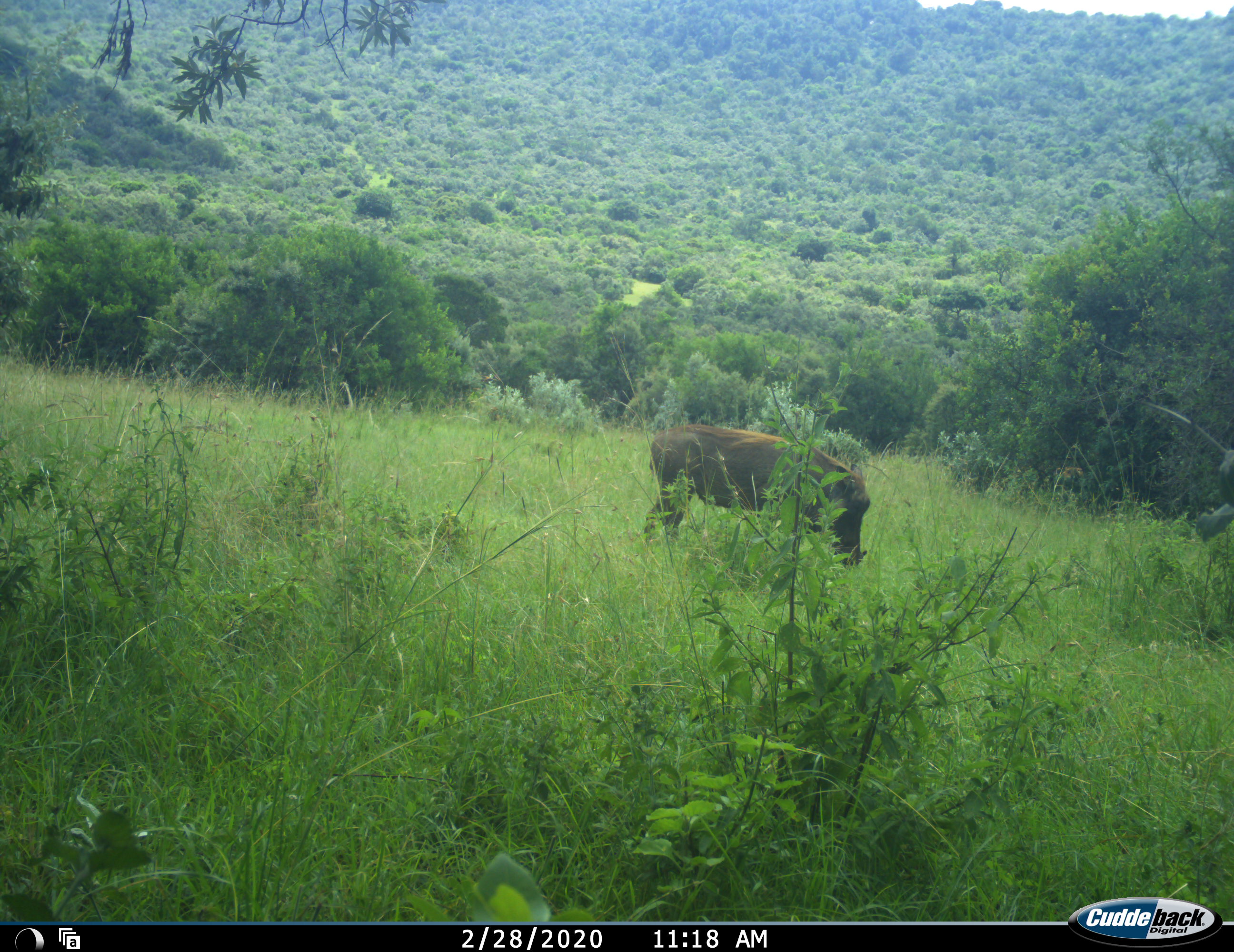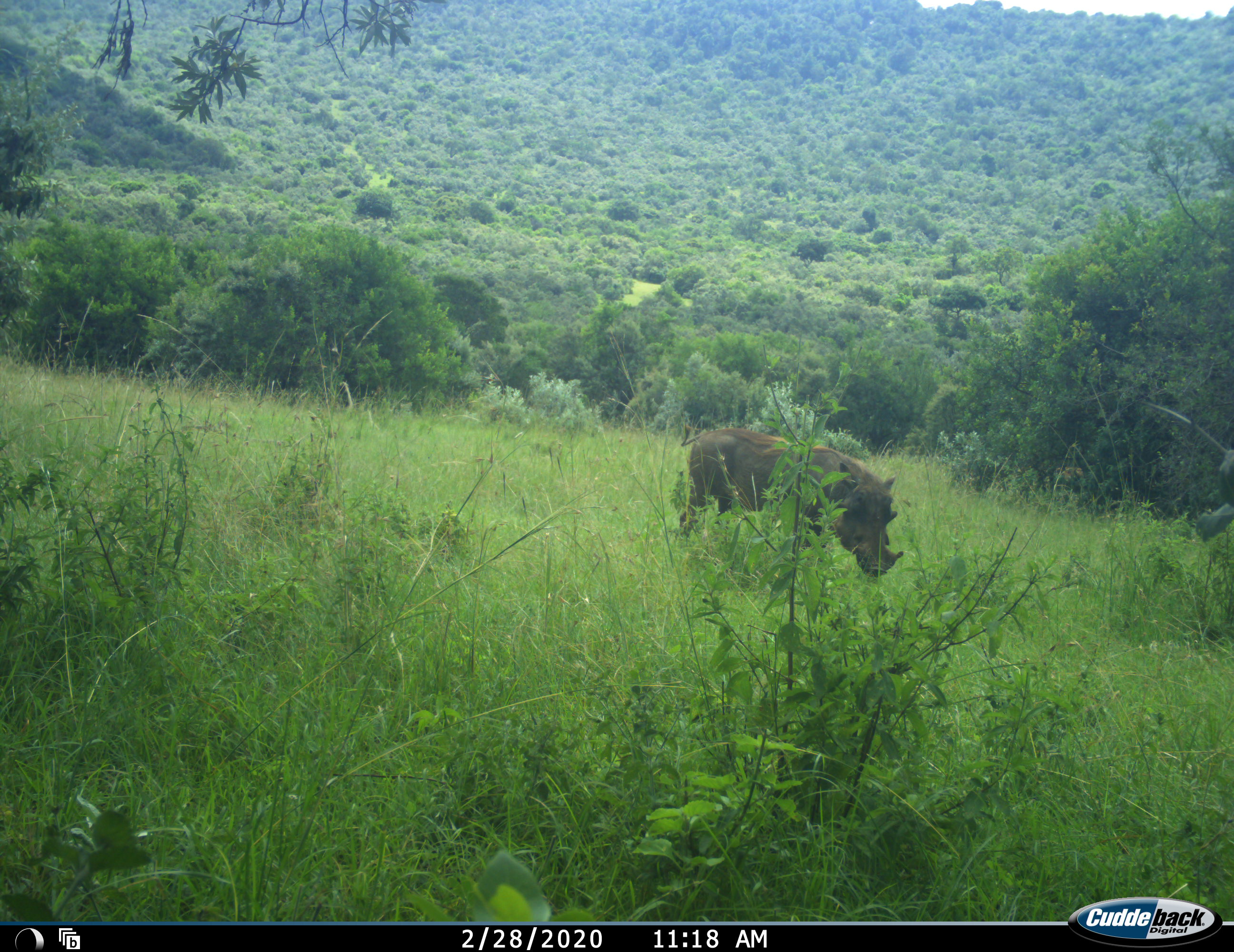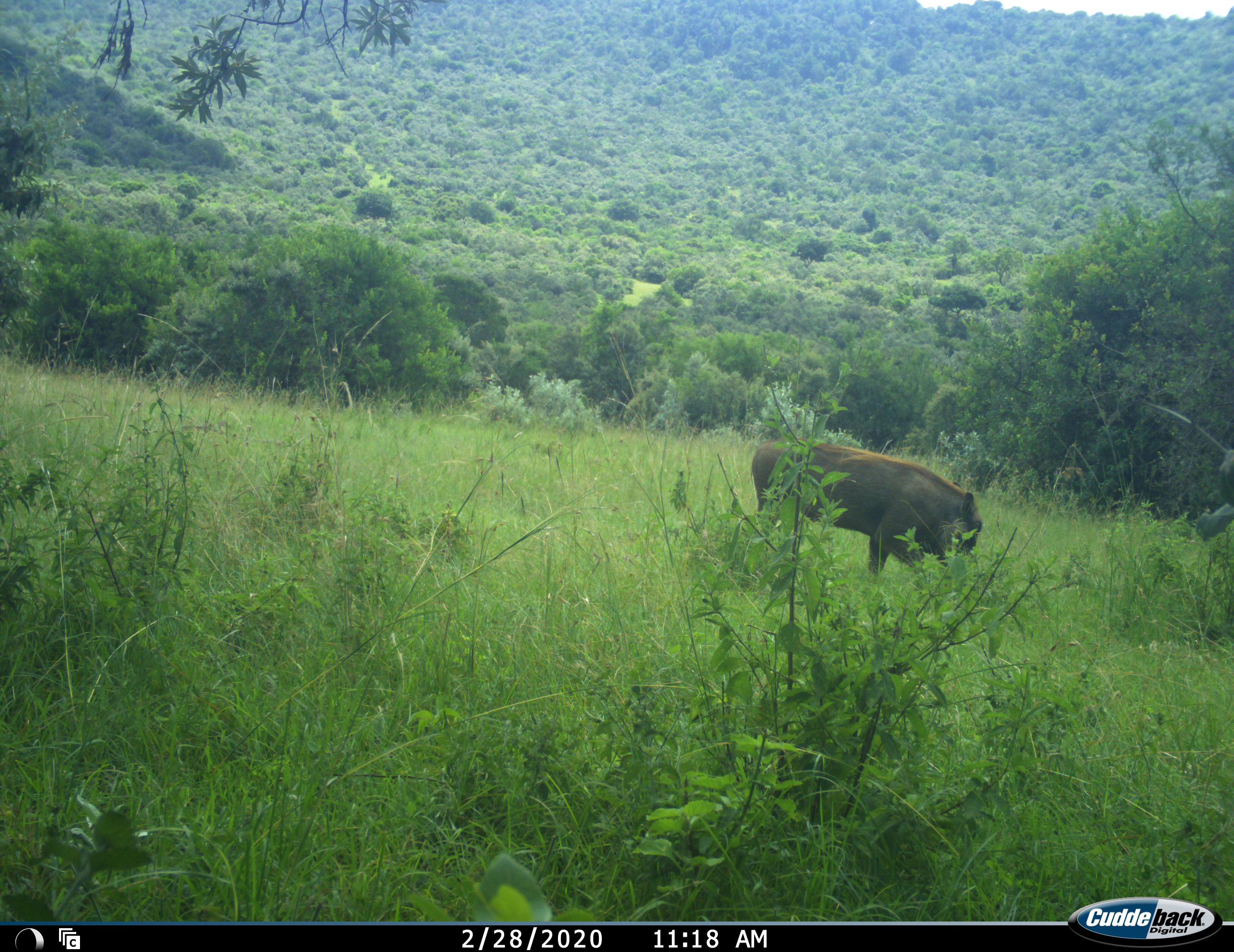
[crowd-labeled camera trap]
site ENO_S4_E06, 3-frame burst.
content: unidentified animal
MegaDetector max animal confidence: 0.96